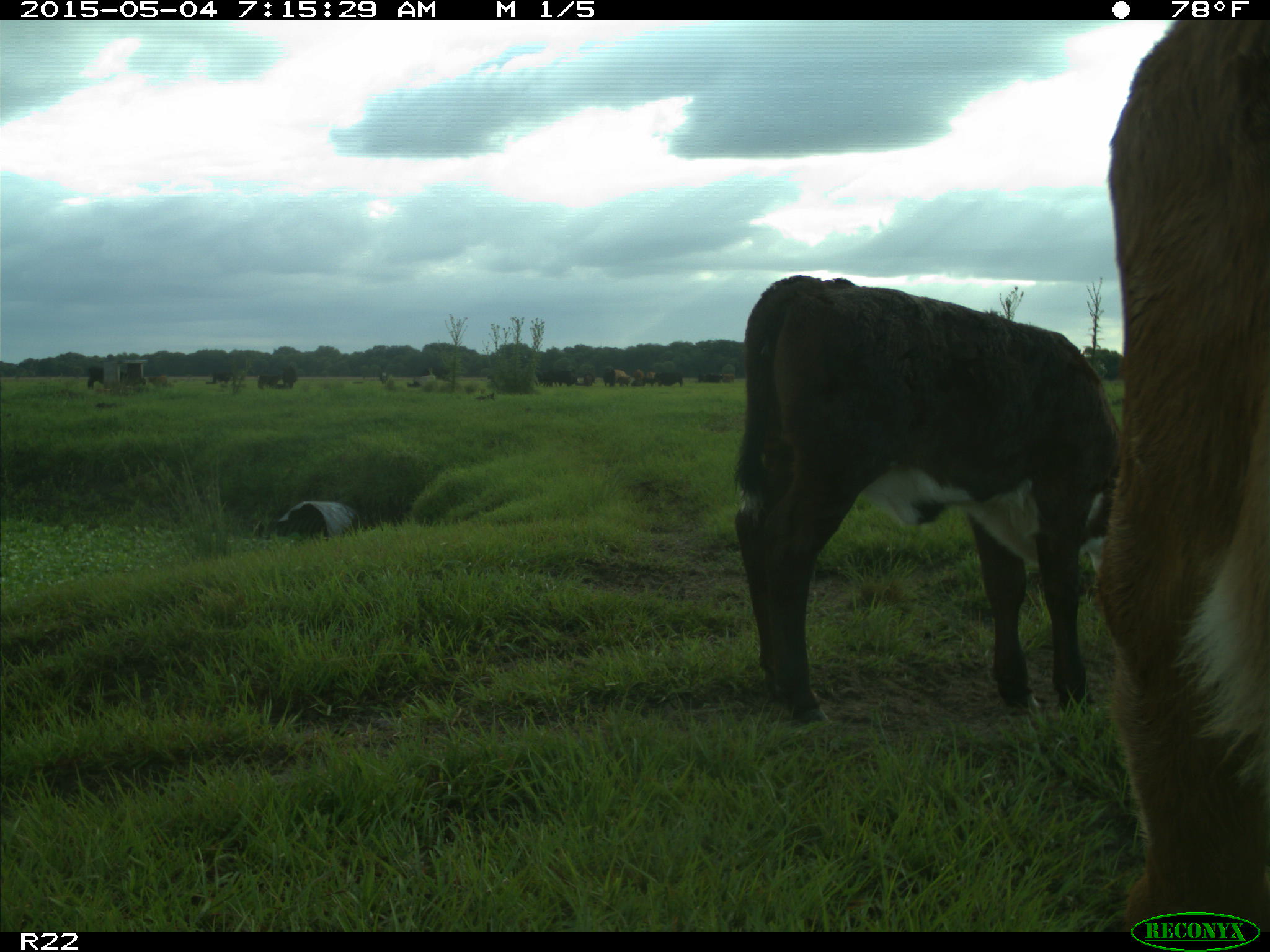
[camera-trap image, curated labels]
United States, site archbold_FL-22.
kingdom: Animalia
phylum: Chordata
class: Mammalia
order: Artiodactyla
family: Bovidae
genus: Bos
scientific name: Bos taurus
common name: domestic cow